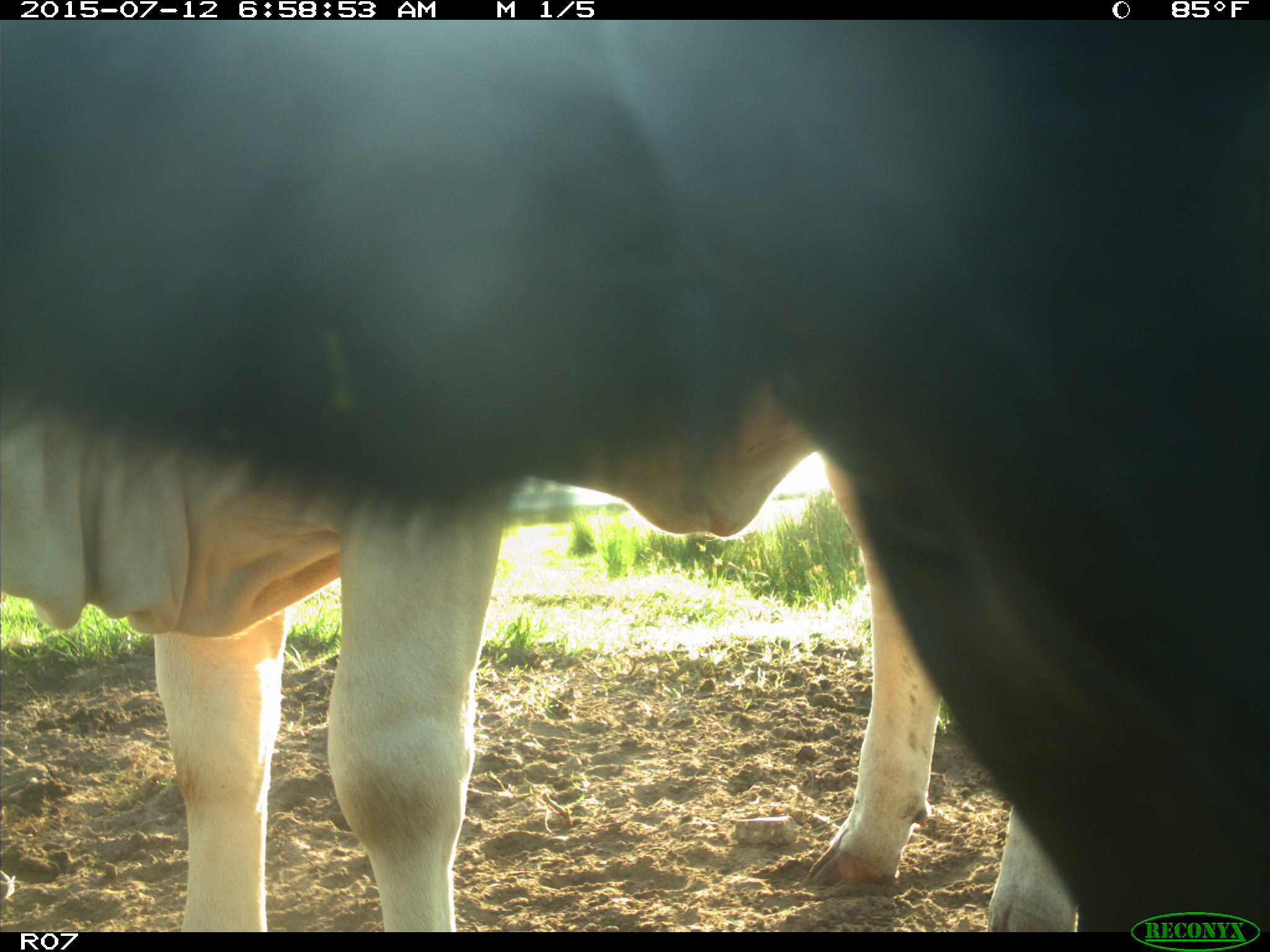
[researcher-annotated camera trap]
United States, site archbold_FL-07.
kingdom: Animalia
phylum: Chordata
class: Mammalia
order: Artiodactyla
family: Bovidae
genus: Bos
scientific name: Bos taurus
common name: domestic cow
Bos taurus (domestic cow).